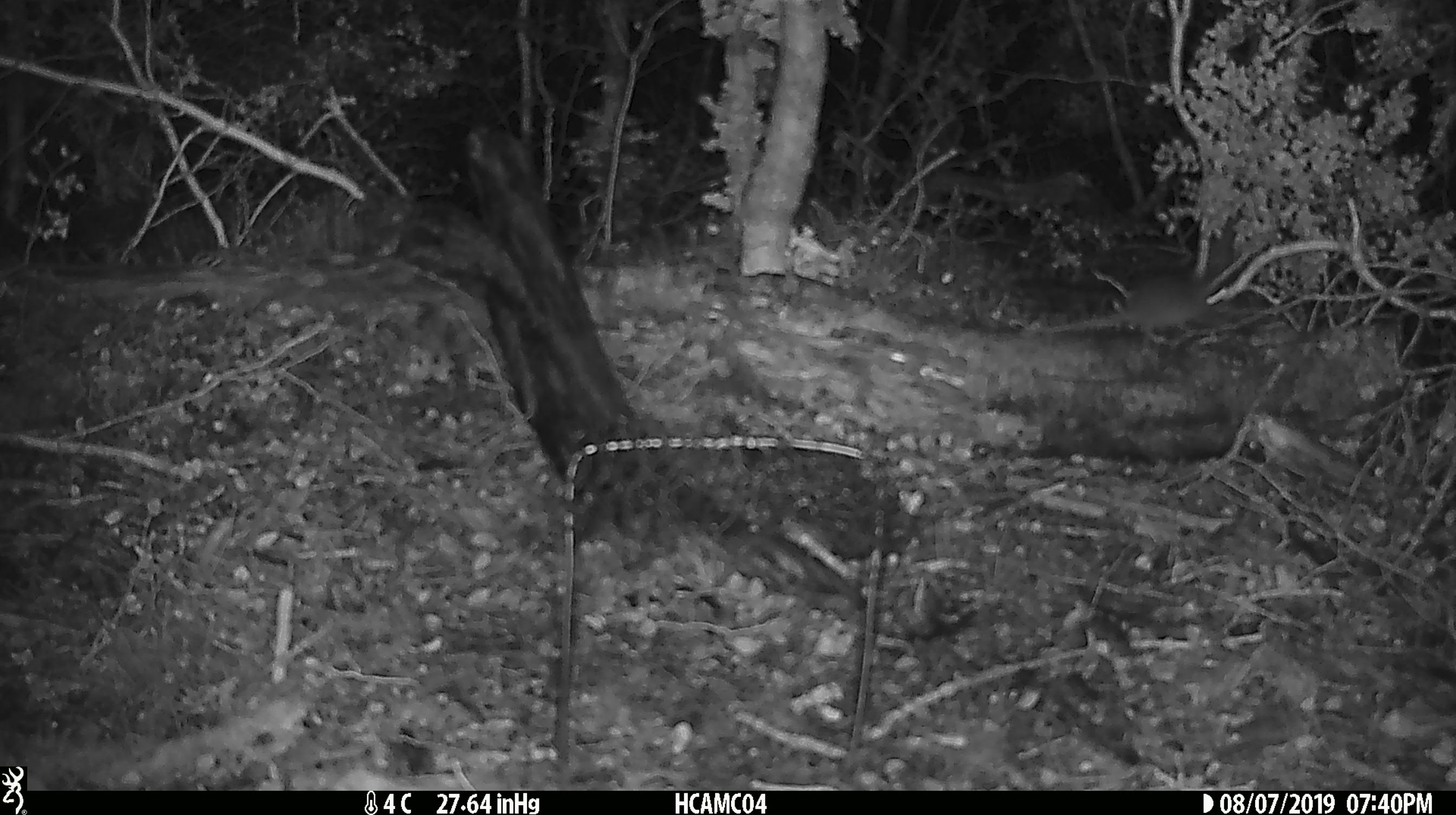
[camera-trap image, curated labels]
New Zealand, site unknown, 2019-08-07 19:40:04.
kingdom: Animalia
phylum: Chordata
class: Mammalia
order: Rodentia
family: Muridae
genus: Mus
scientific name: Mus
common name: mouse